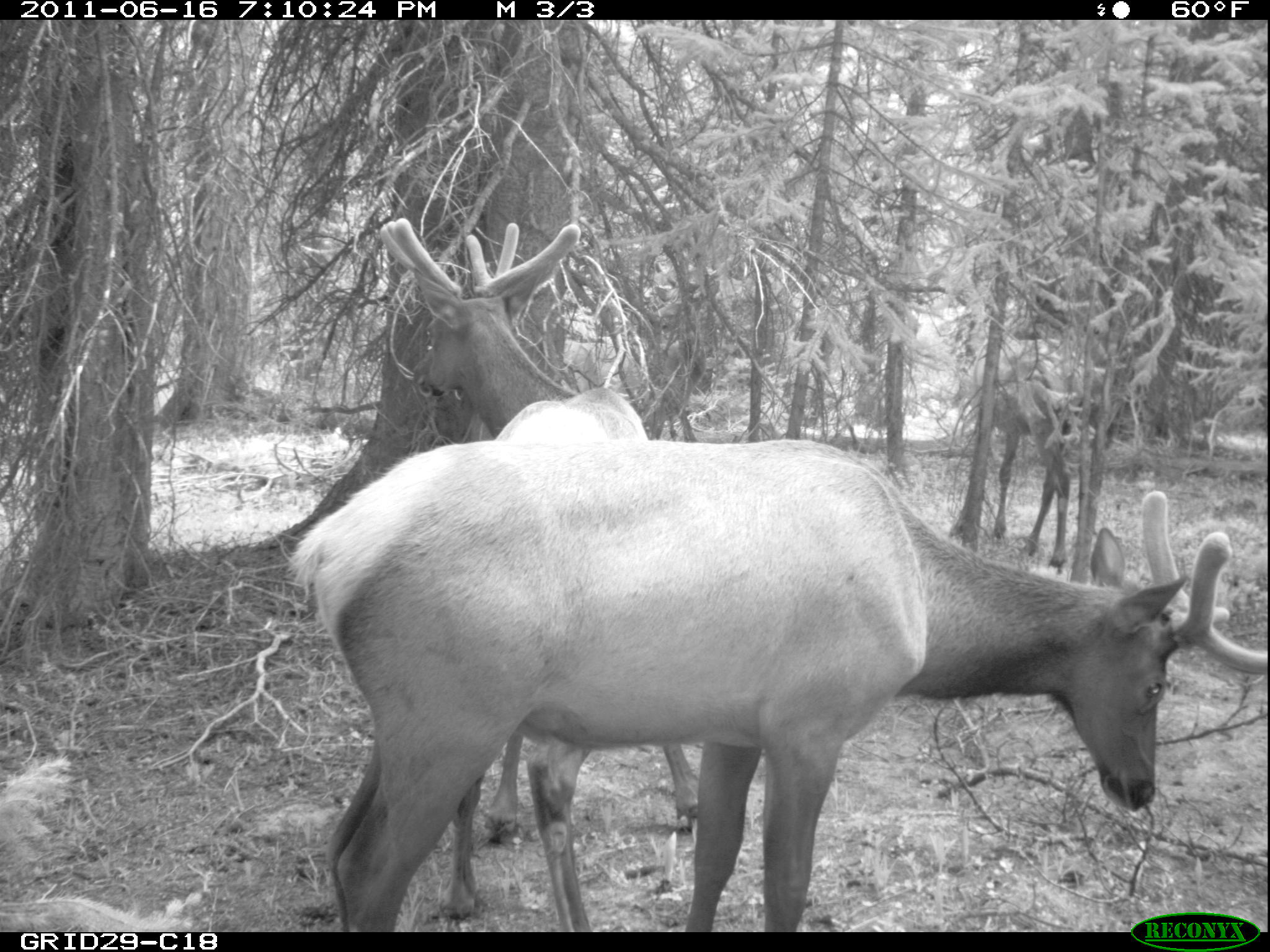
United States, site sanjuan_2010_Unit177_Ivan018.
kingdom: Animalia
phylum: Chordata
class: Mammalia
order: Artiodactyla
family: Cervidae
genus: Cervus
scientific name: Cervus elaphus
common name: red deer